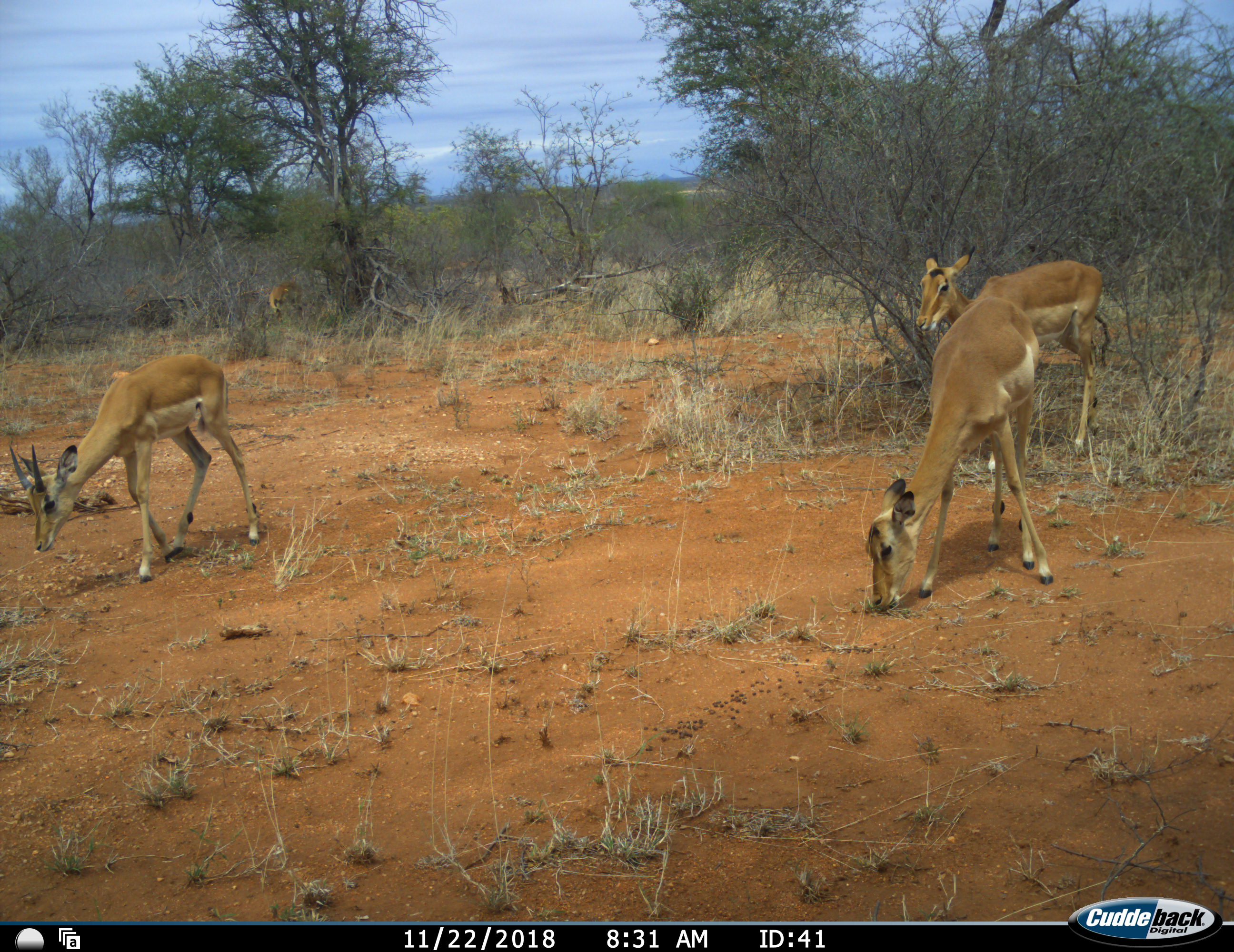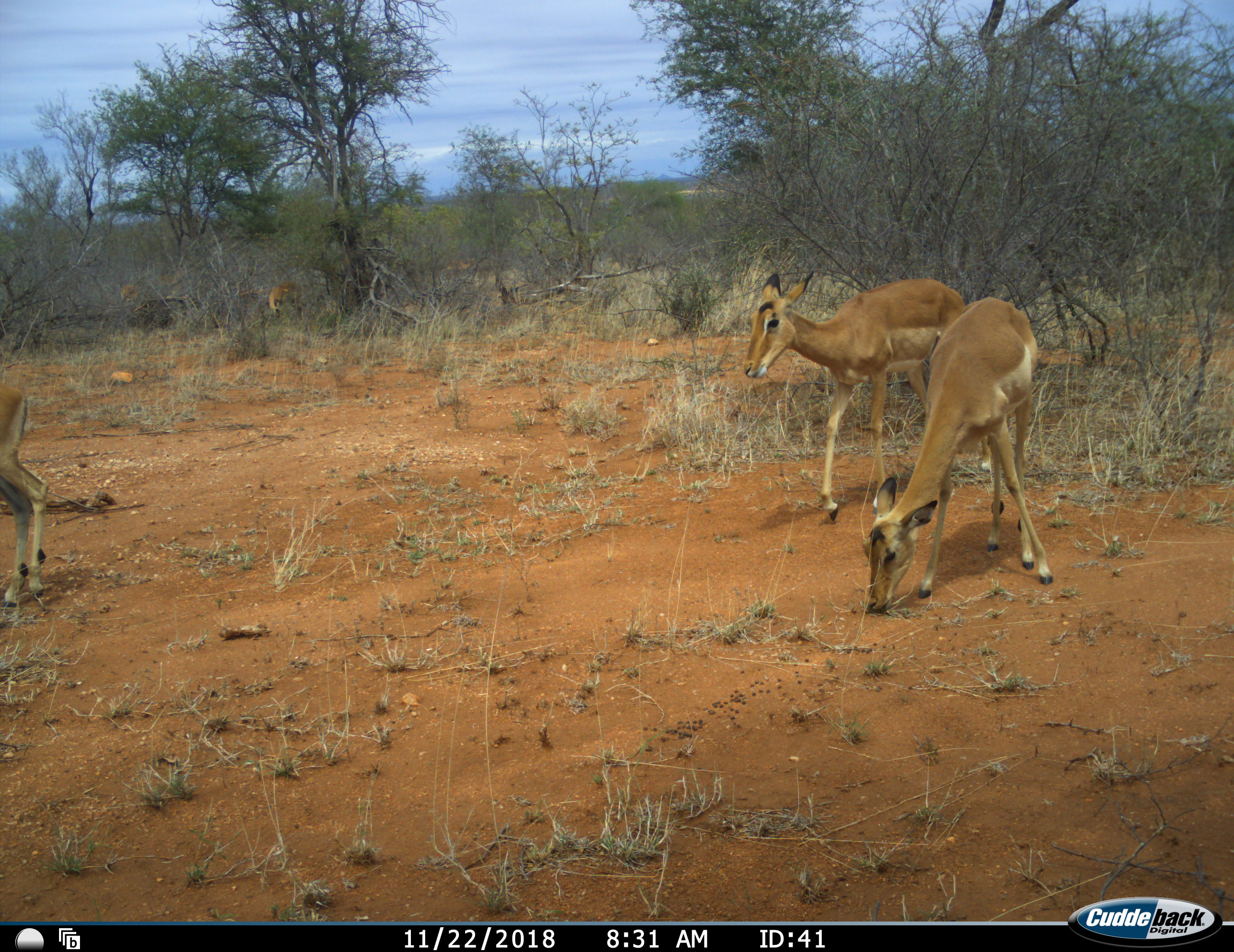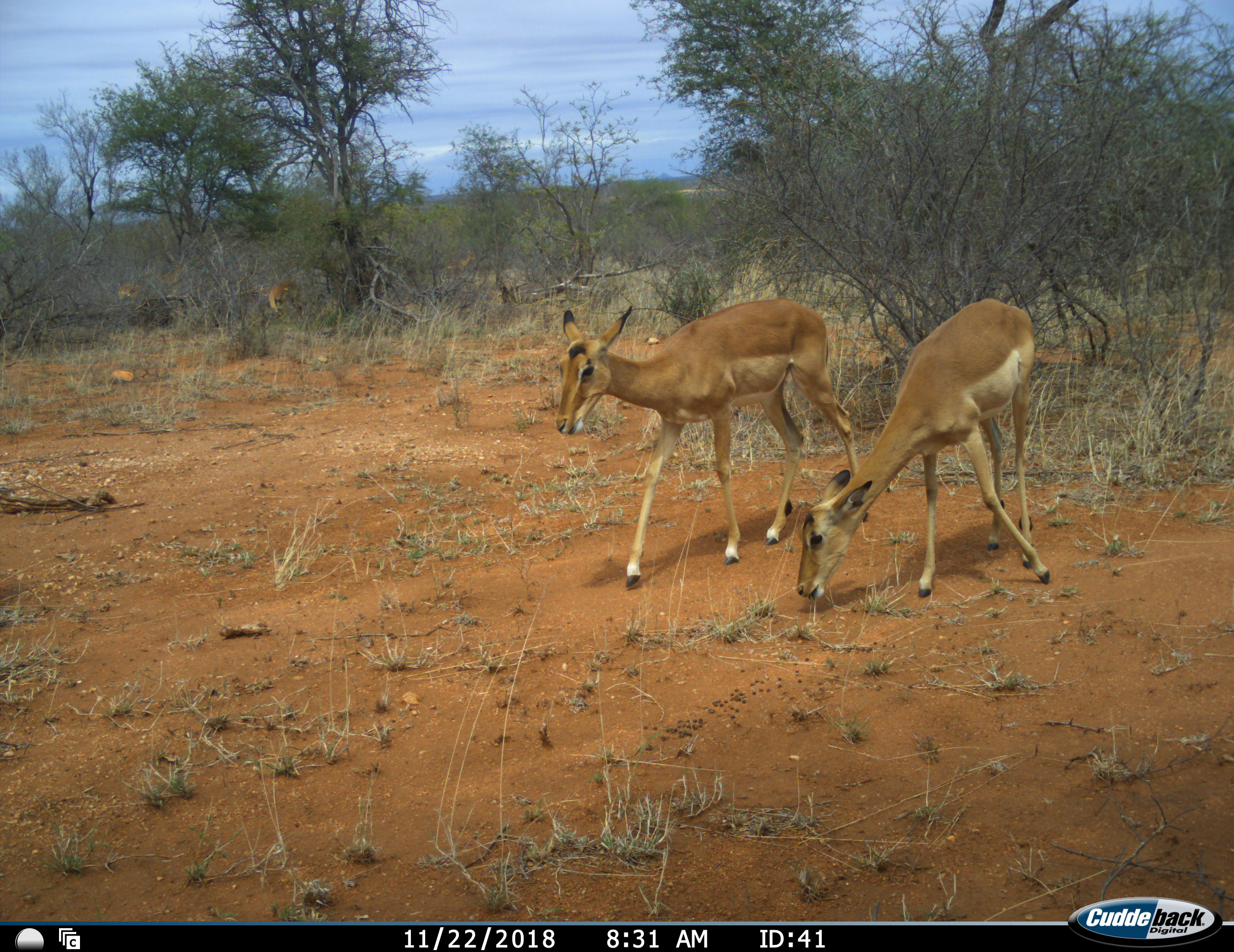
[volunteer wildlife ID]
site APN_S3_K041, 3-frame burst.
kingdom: Animalia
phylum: Chordata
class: Mammalia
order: Artiodactyla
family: Bovidae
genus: Aepyceros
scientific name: Aepyceros melampus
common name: impala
Impala (Aepyceros melampus), count 4. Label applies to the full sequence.